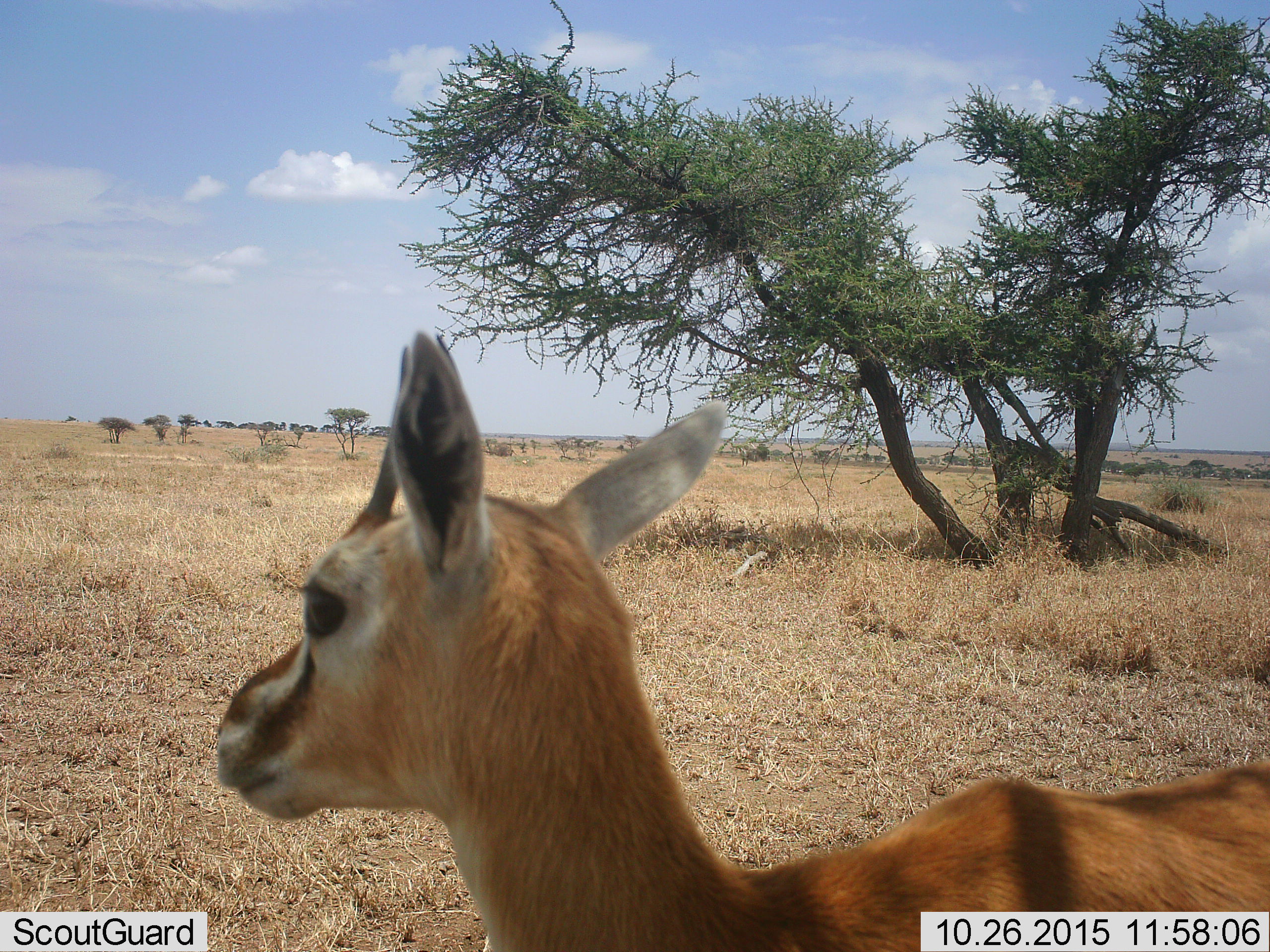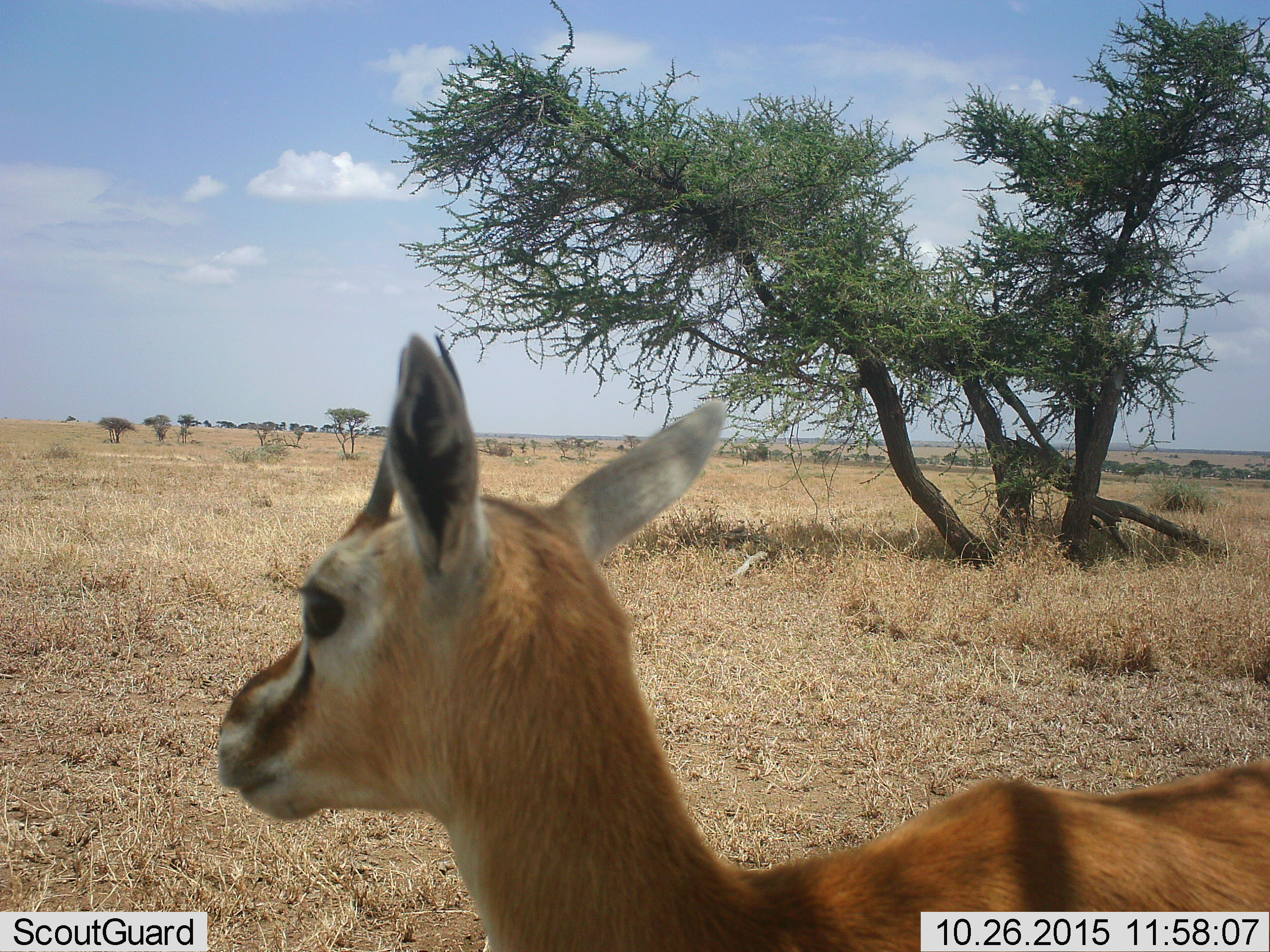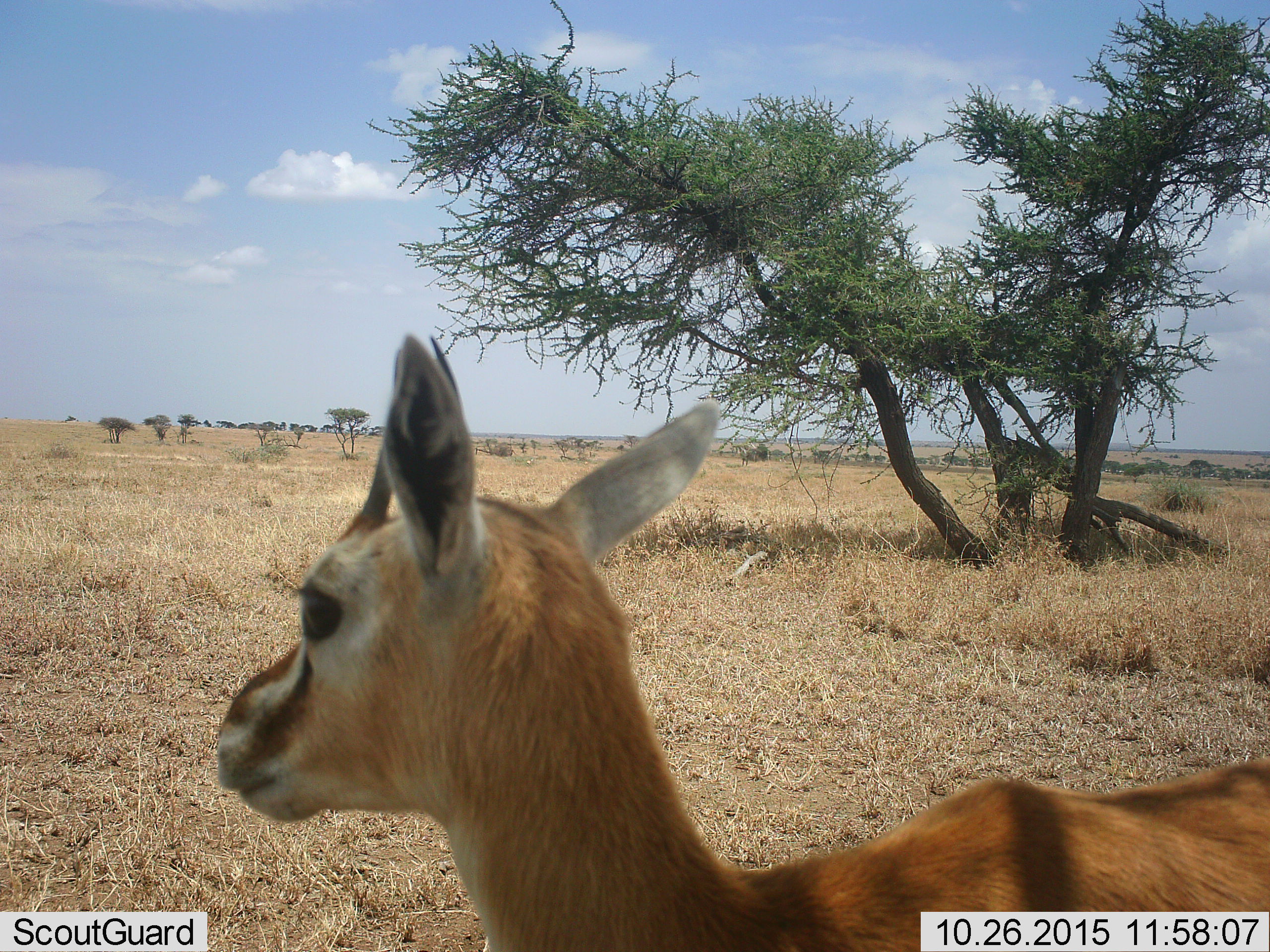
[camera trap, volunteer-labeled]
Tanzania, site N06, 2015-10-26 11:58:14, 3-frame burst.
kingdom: Animalia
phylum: Chordata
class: Mammalia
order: Artiodactyla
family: Bovidae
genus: Eudorcas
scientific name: Eudorcas thomsonii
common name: thomson's gazelle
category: gazellethomsons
Gazellethomsons (thomson's gazelle) (Eudorcas thomsonii), count 1. Behavior (volunteer vote fractions): standing 86%, resting 14%, moving 0%, interacting 0%. Young present (vote fraction): 0%. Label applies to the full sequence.